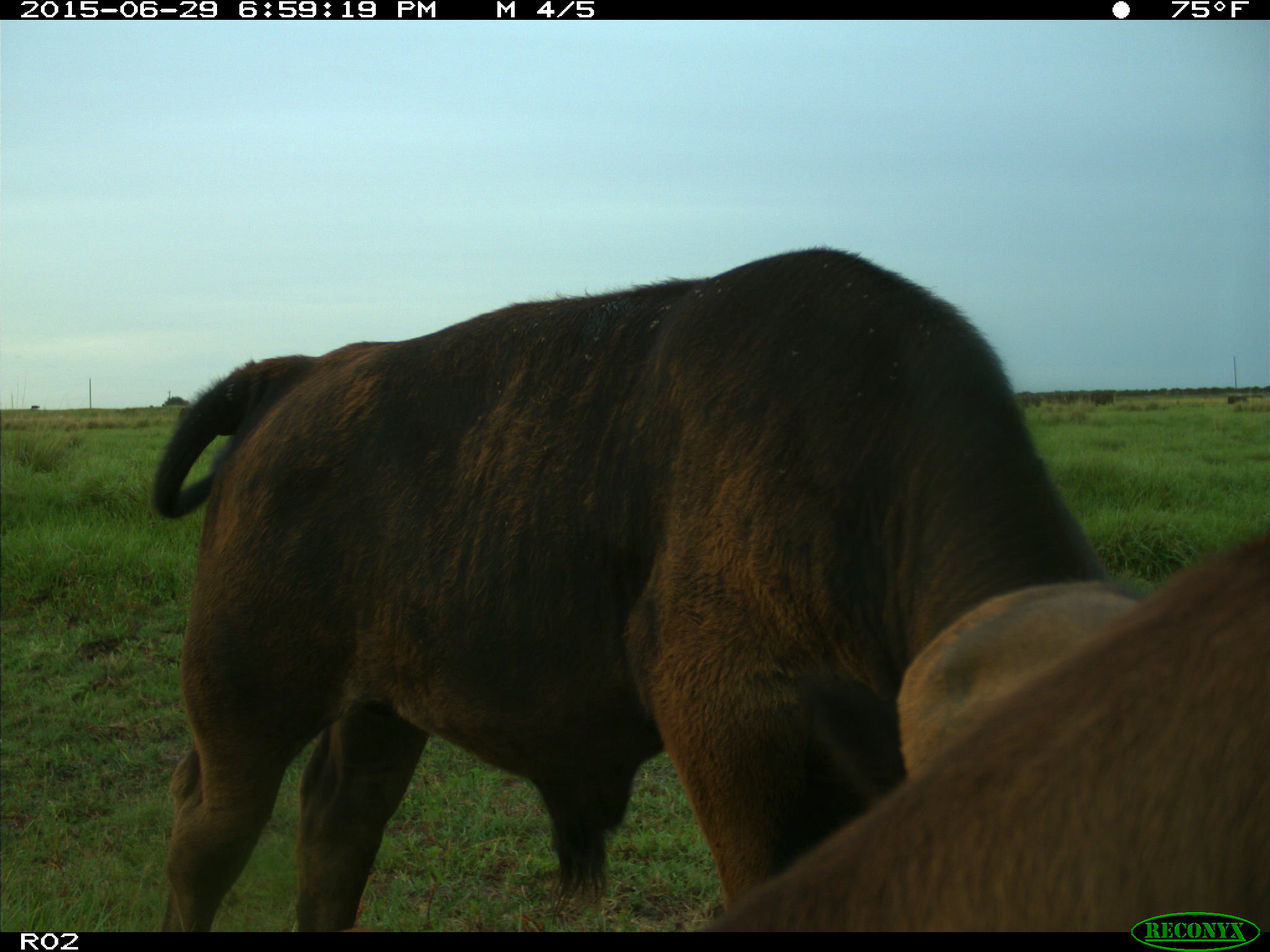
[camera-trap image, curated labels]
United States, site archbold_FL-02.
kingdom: Animalia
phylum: Chordata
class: Mammalia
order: Artiodactyla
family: Bovidae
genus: Bos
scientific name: Bos taurus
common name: domestic cow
Bos taurus (domestic cow).